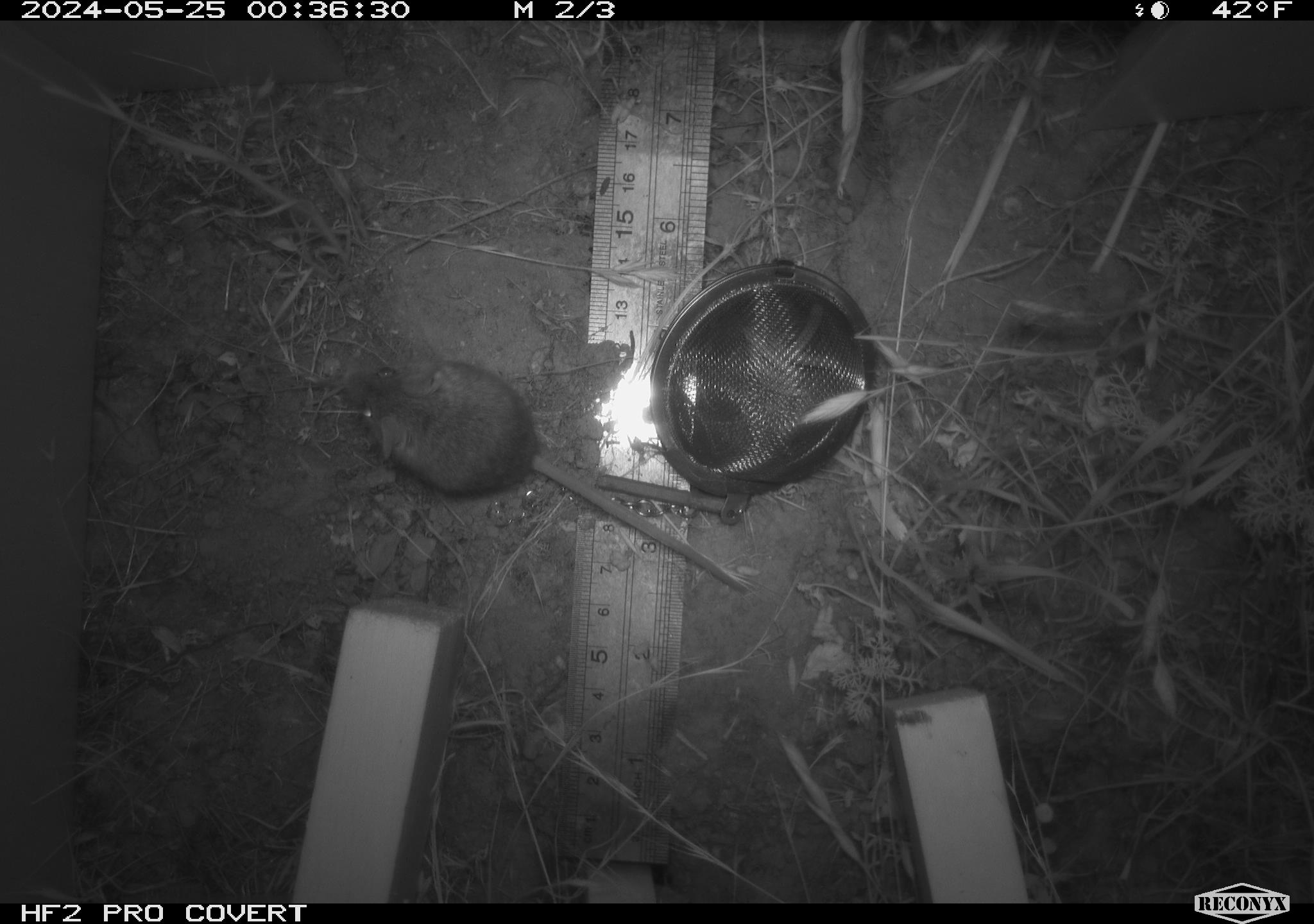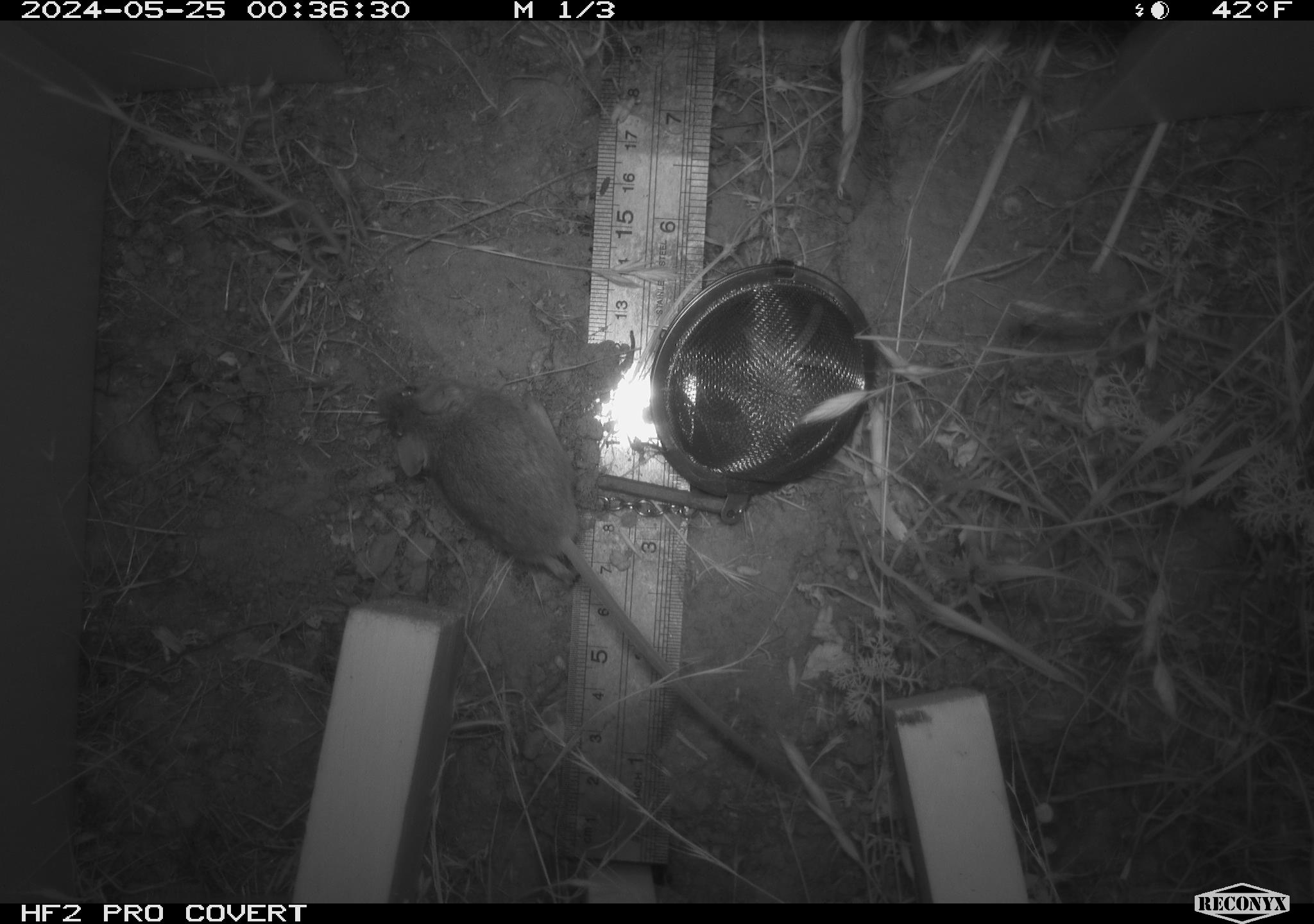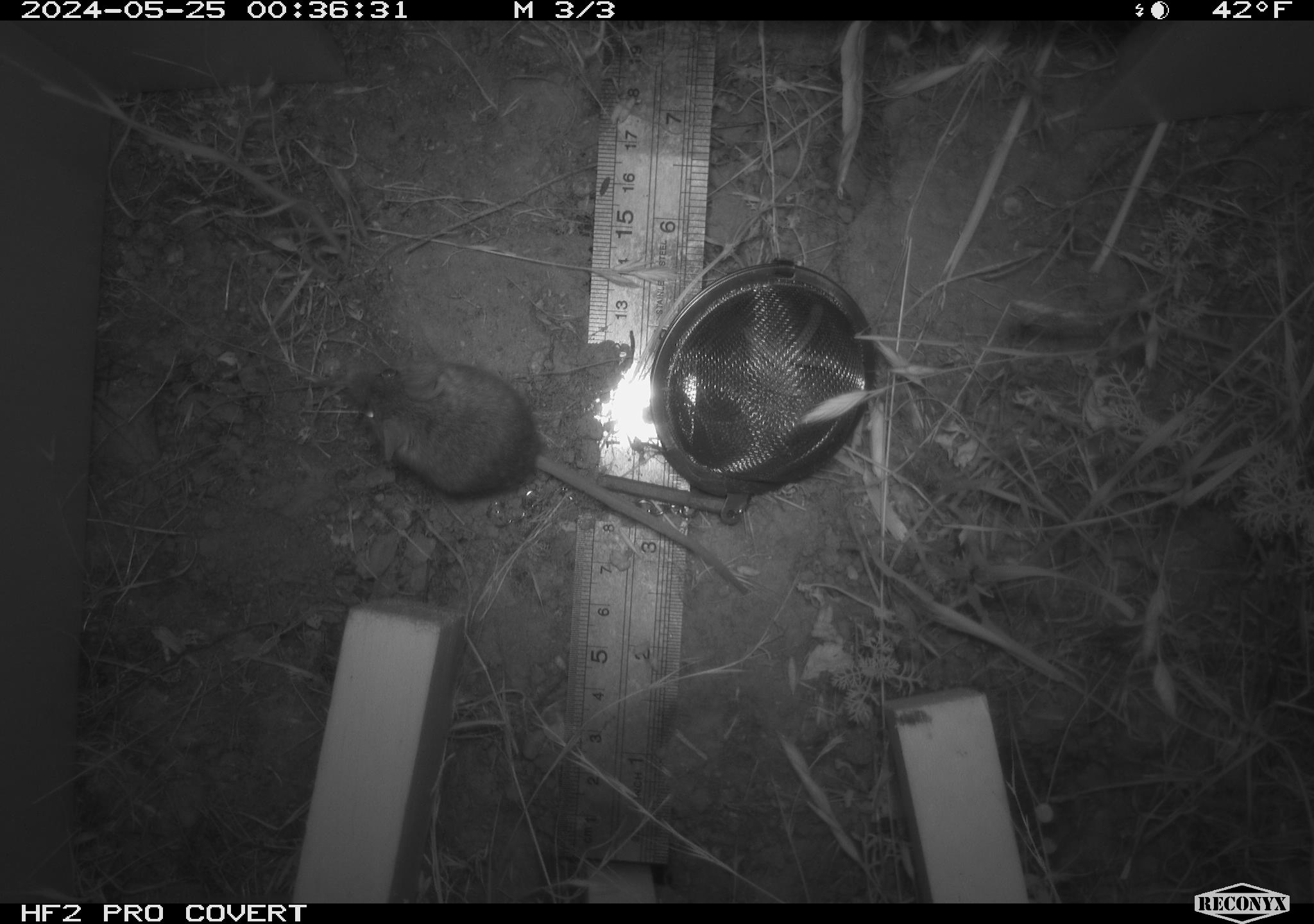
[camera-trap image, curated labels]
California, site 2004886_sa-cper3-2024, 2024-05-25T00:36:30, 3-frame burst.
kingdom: Animalia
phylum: Chordata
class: Mammalia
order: Rodentia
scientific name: Rodentia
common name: rodent